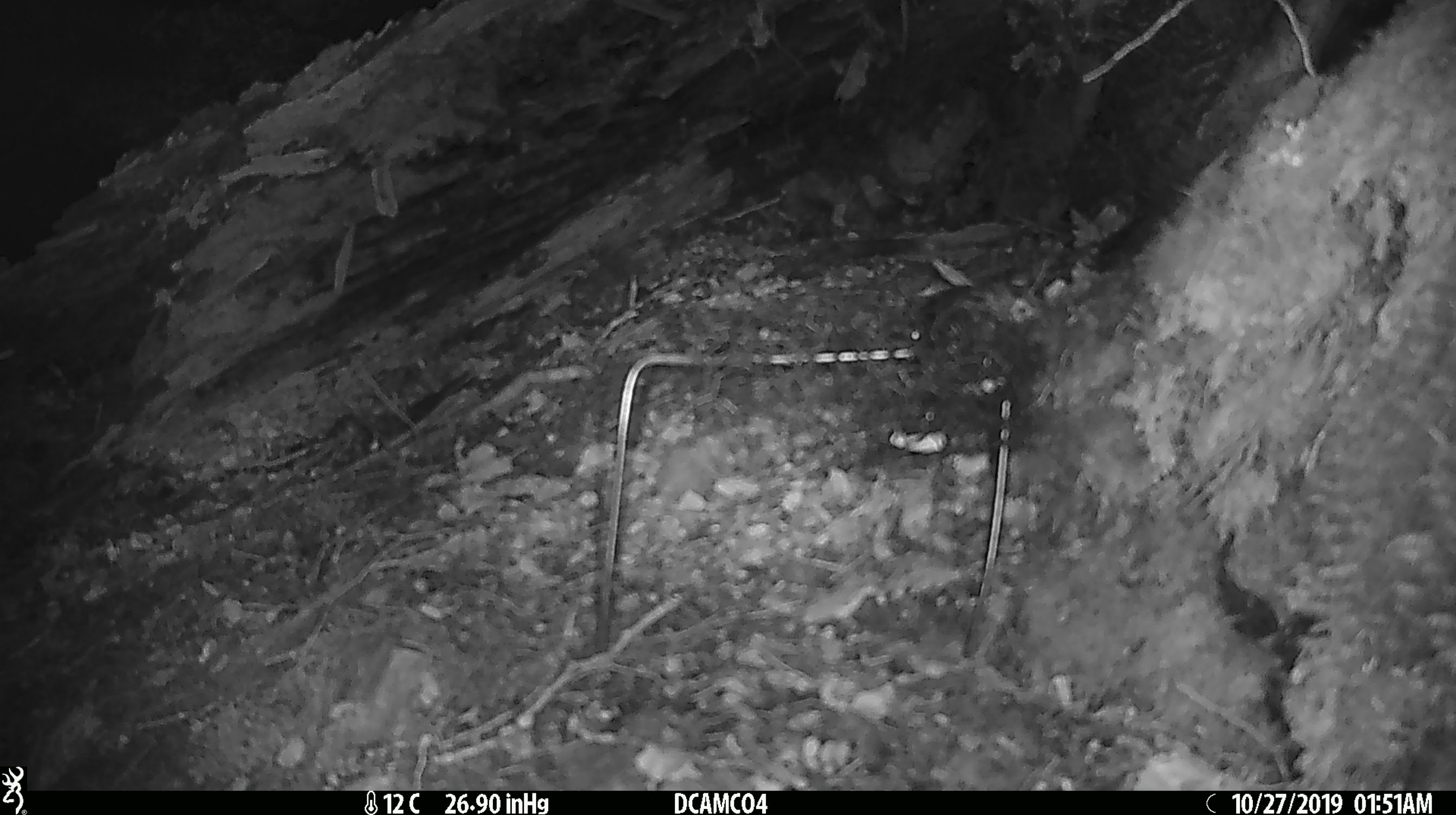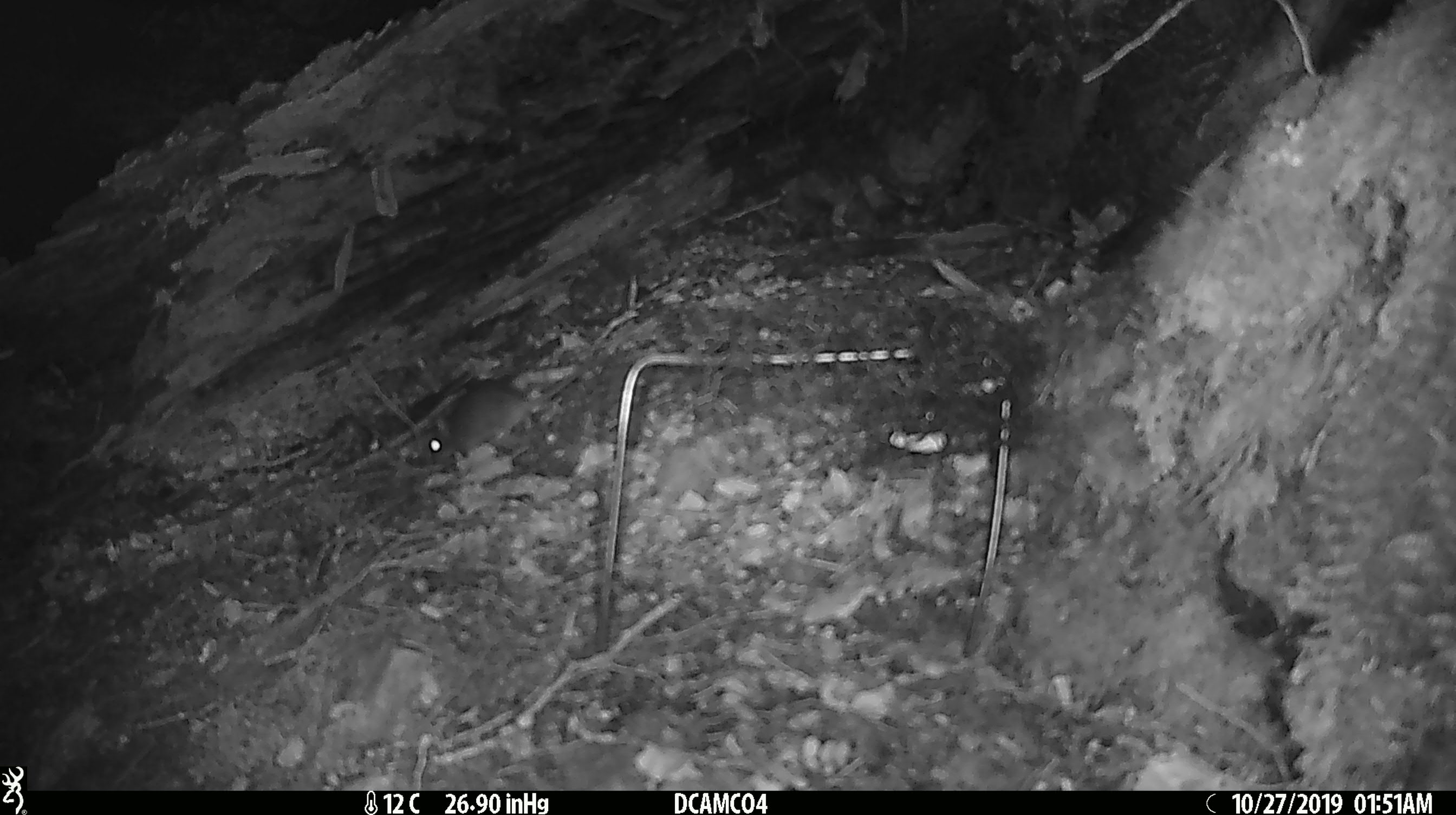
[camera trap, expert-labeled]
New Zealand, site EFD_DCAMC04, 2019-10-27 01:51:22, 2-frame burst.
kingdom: Animalia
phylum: Chordata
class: Mammalia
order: Rodentia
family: Muridae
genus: Mus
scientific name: Mus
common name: mouse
Mouse (Mus).